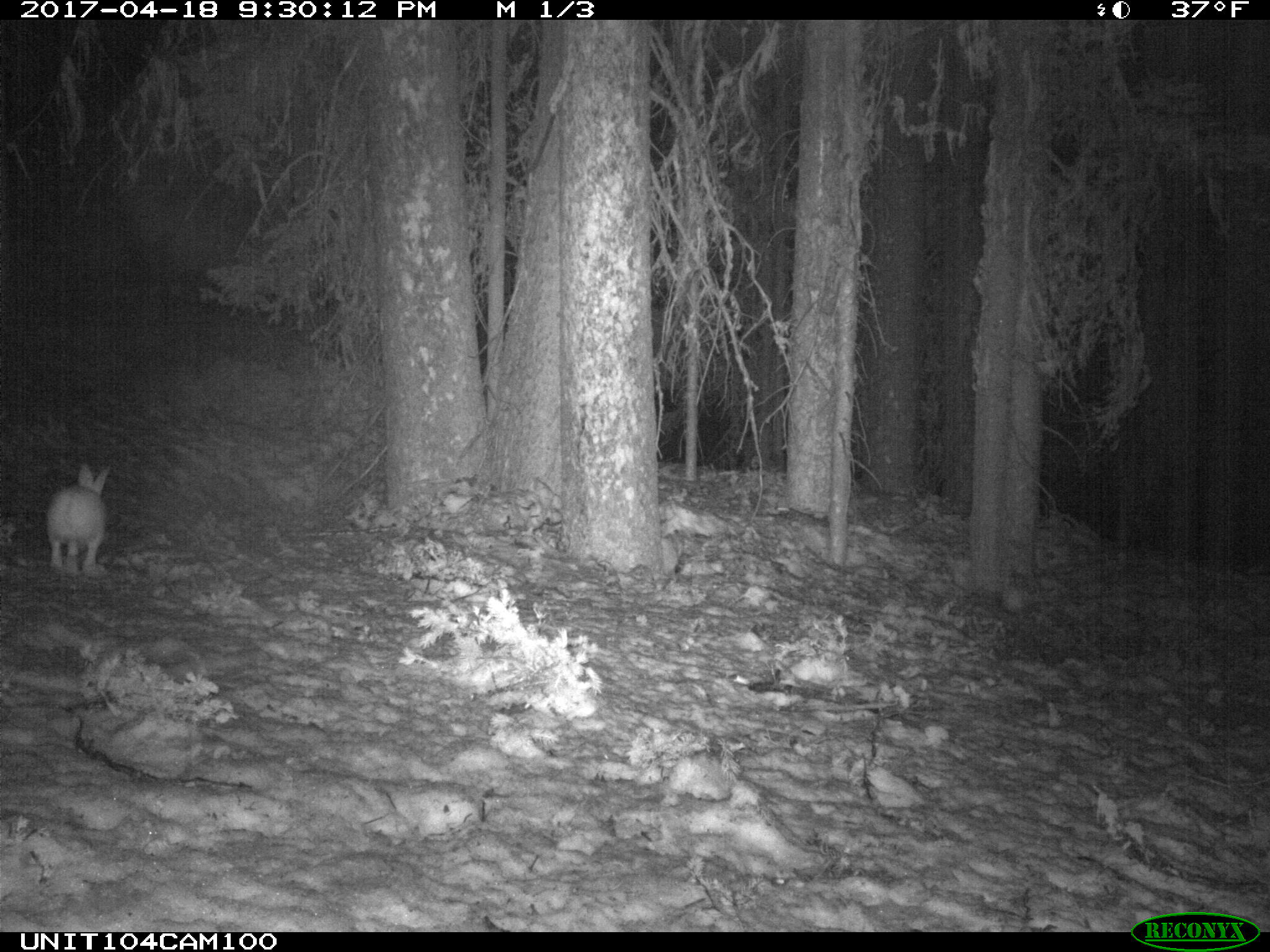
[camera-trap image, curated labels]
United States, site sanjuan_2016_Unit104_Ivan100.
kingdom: Animalia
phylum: Chordata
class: Mammalia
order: Lagomorpha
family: Leporidae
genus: Lepus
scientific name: Lepus americanus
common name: snowshoe hare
Lepus americanus (snowshoe hare).